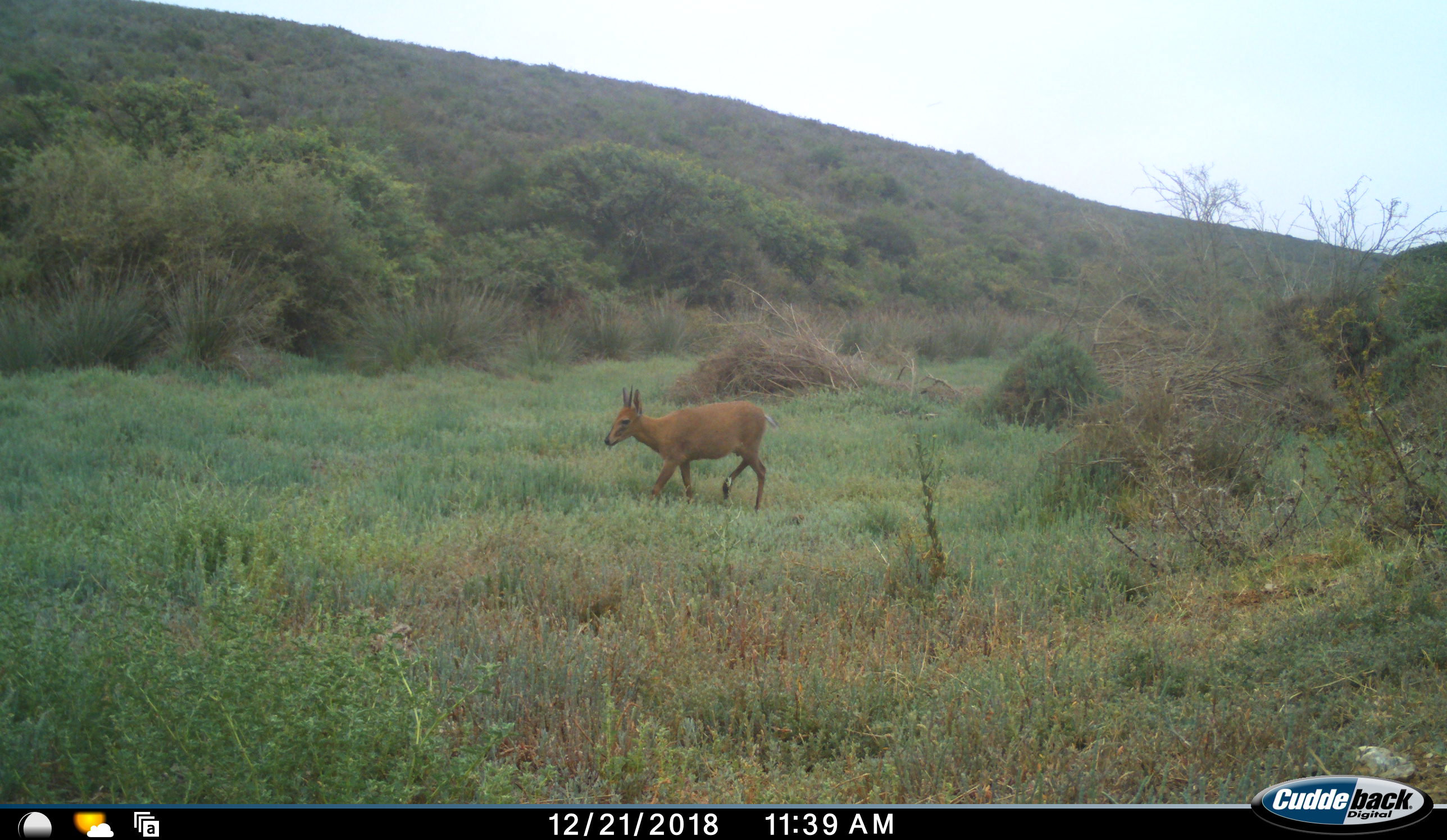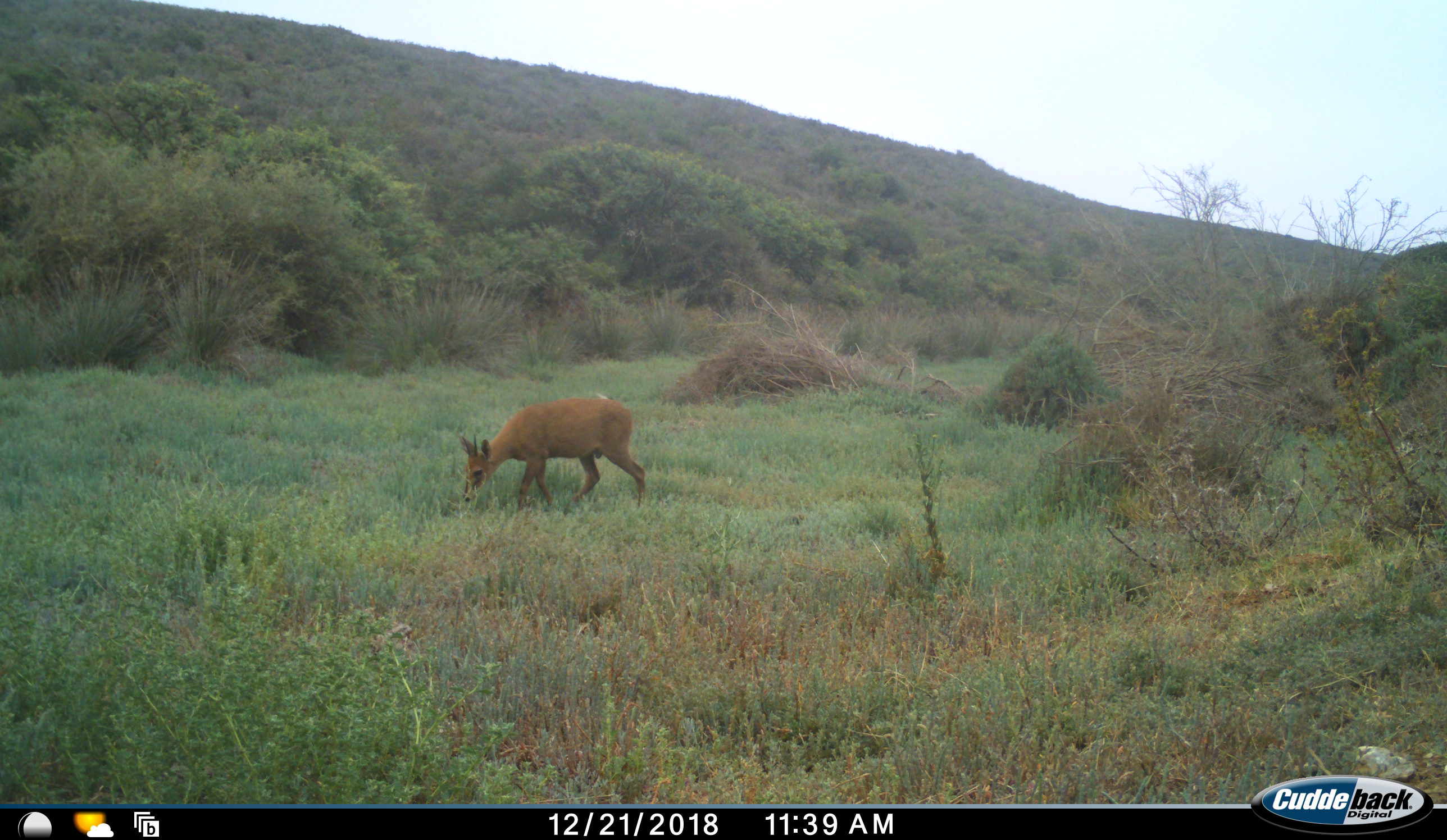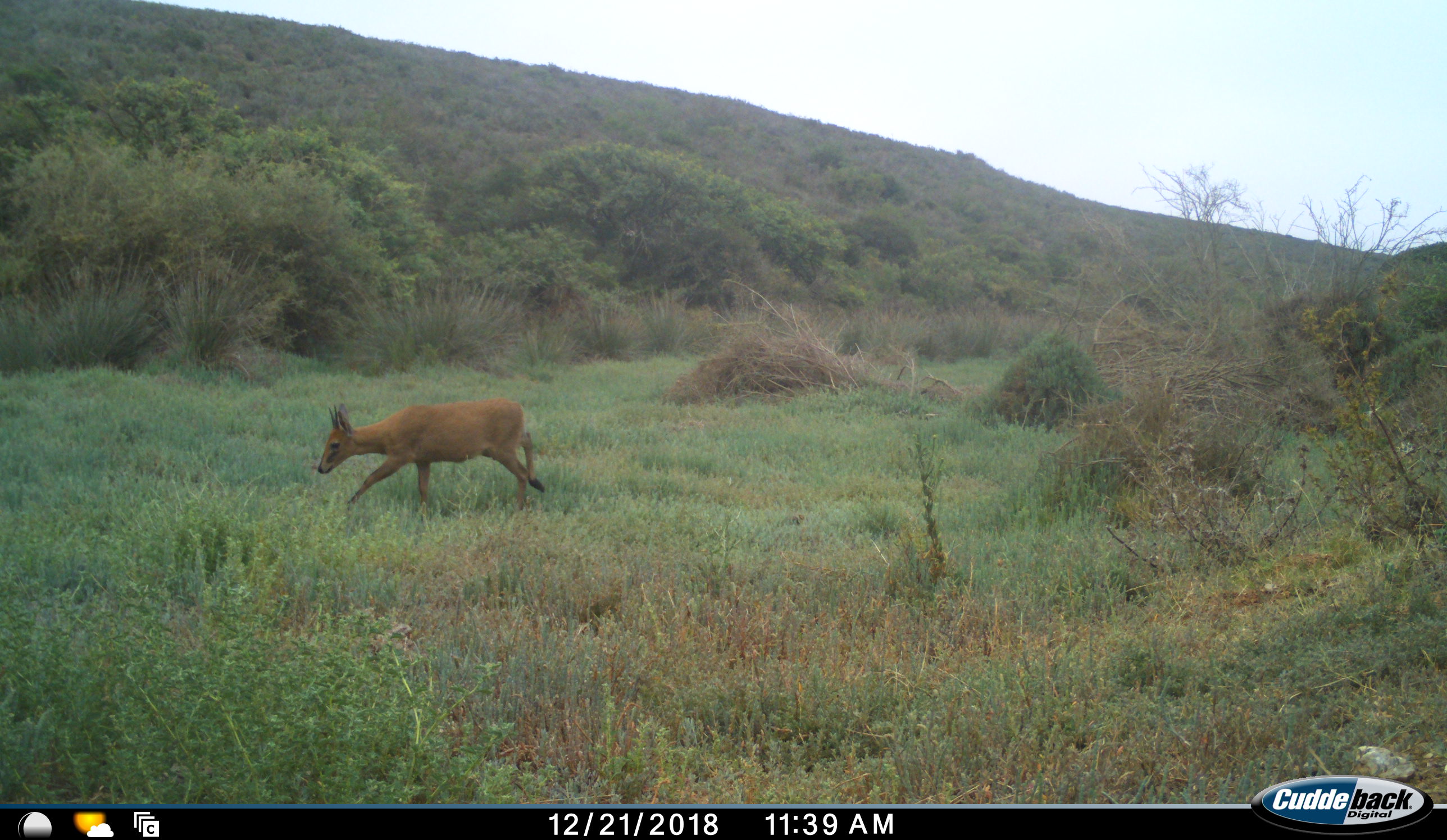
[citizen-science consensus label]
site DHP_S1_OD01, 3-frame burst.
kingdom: Animalia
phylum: Chordata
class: Mammalia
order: Artiodactyla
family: Bovidae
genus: Oreotragus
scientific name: Oreotragus oreotragus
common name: klipspringer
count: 1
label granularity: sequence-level